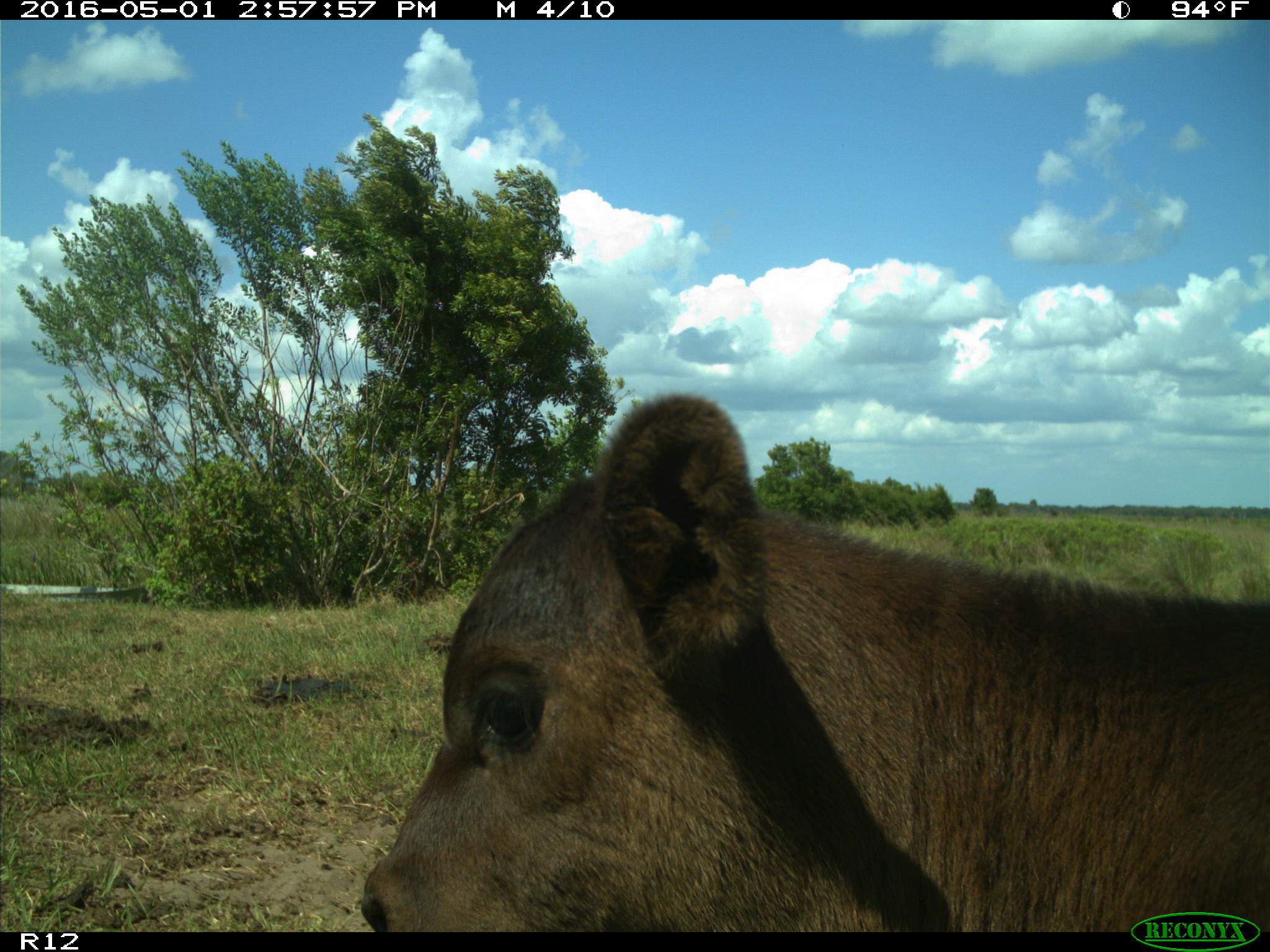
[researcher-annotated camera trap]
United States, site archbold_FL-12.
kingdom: Animalia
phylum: Chordata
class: Mammalia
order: Artiodactyla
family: Bovidae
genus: Bos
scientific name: Bos taurus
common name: domestic cow